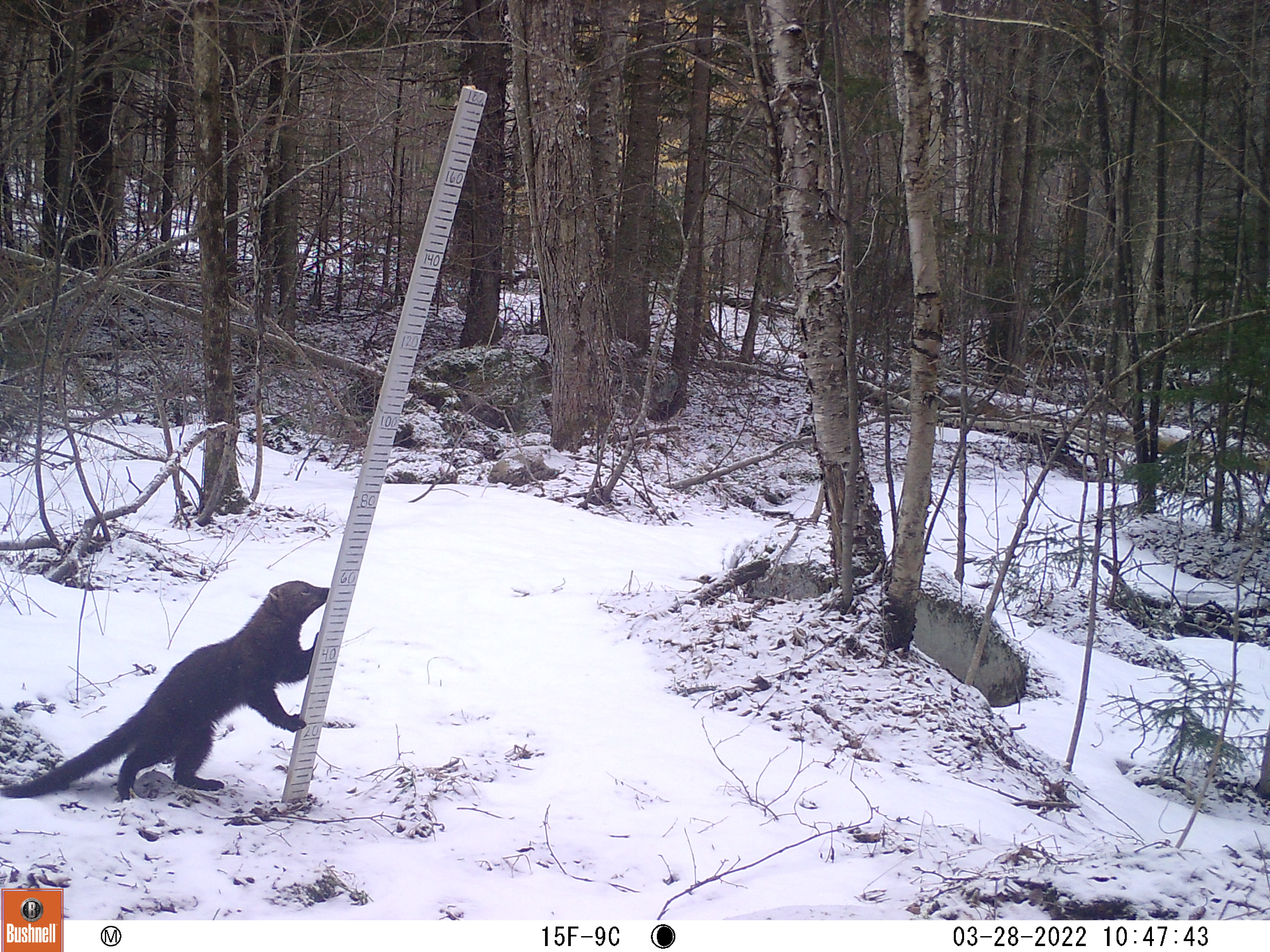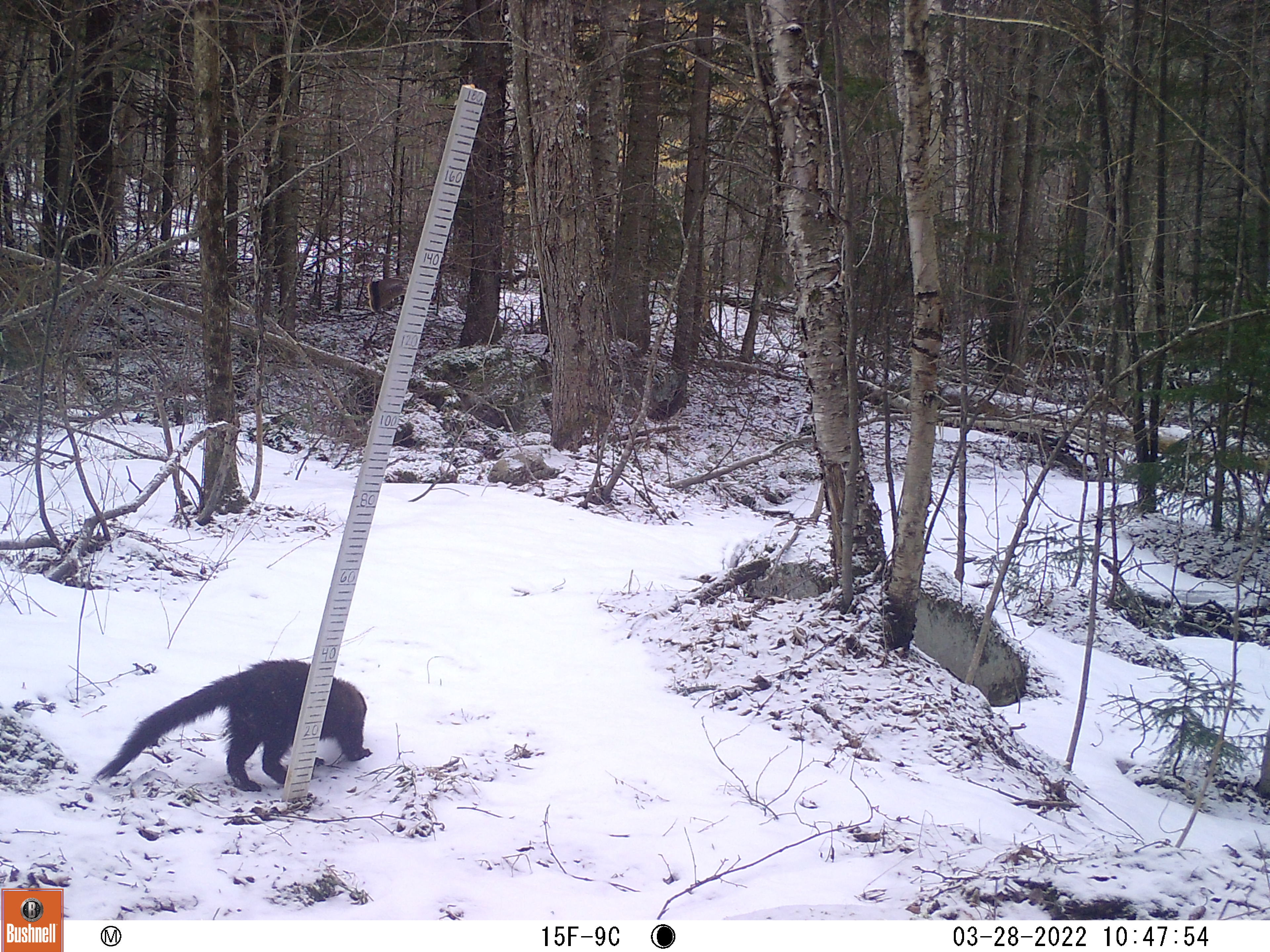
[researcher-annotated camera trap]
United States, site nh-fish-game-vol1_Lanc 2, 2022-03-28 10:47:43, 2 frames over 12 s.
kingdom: Animalia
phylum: Chordata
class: Mammalia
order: Carnivora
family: Mustelidae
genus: Pekania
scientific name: Pekania pennanti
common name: fisher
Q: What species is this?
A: Fisher (Pekania pennanti).